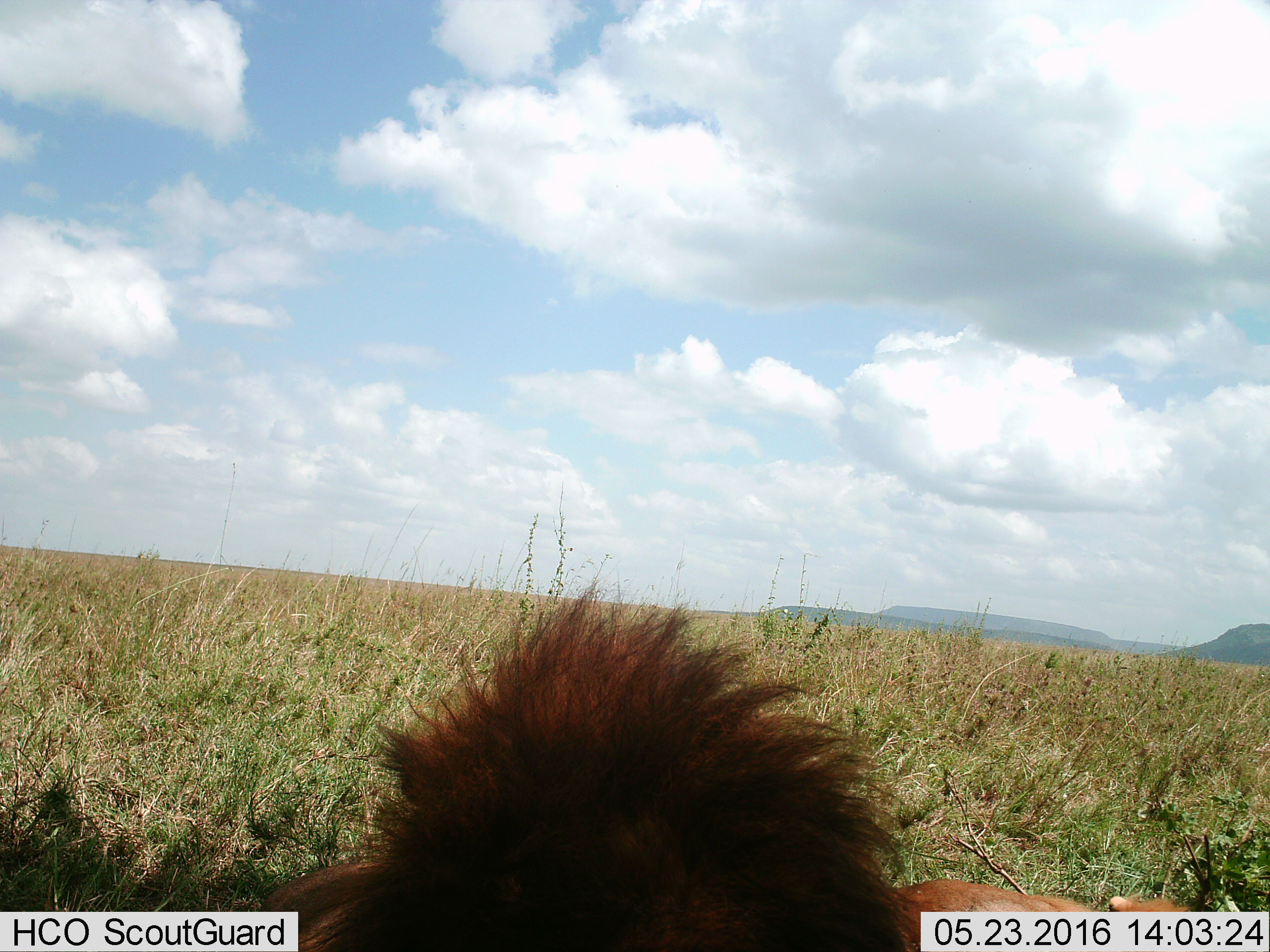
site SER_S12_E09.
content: unidentified animal